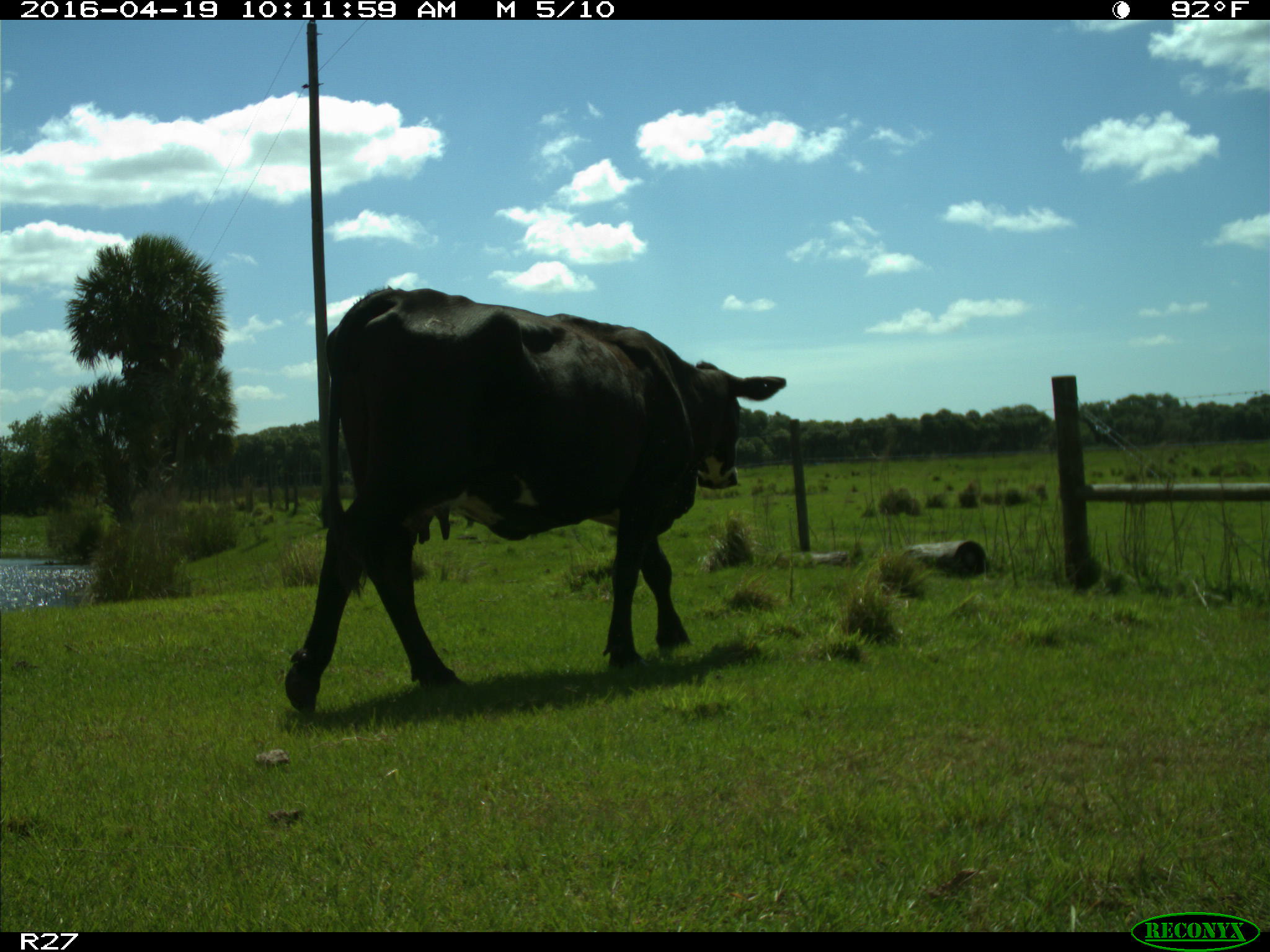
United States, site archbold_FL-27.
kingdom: Animalia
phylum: Chordata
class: Mammalia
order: Artiodactyla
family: Bovidae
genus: Bos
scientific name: Bos taurus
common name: domestic cow